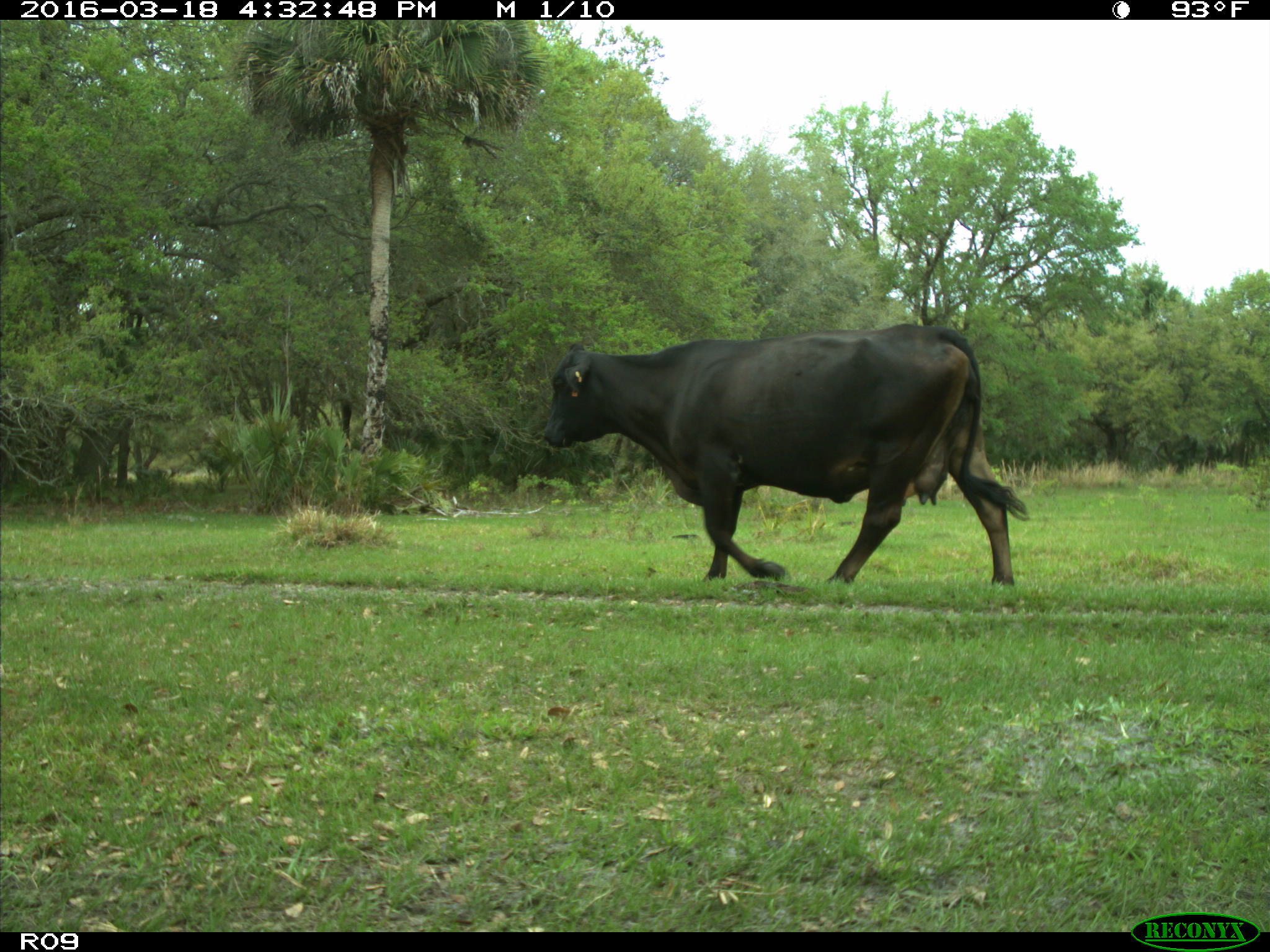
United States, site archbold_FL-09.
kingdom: Animalia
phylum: Chordata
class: Mammalia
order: Artiodactyla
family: Bovidae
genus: Bos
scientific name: Bos taurus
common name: domestic cow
Bos taurus (domestic cow).